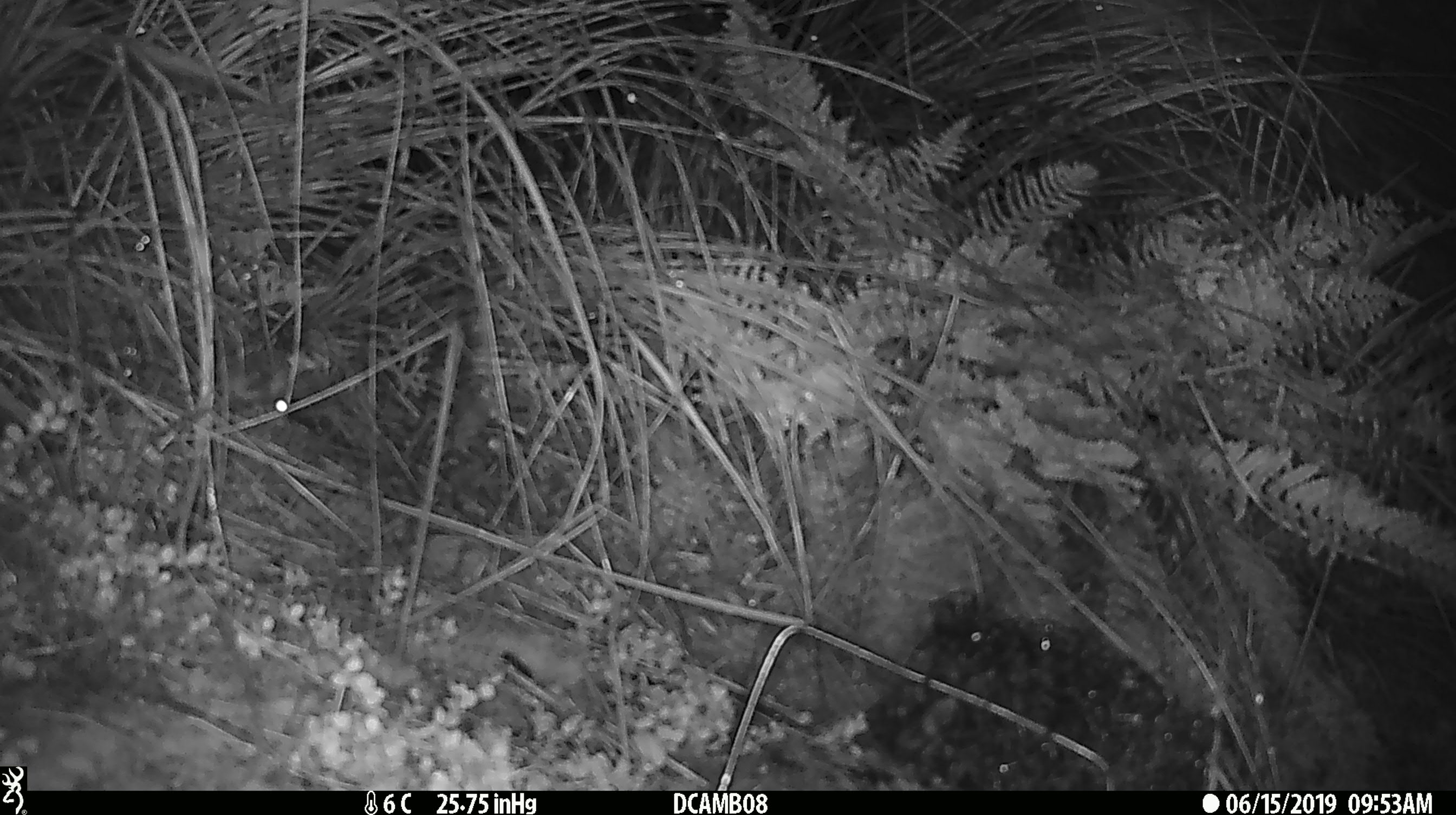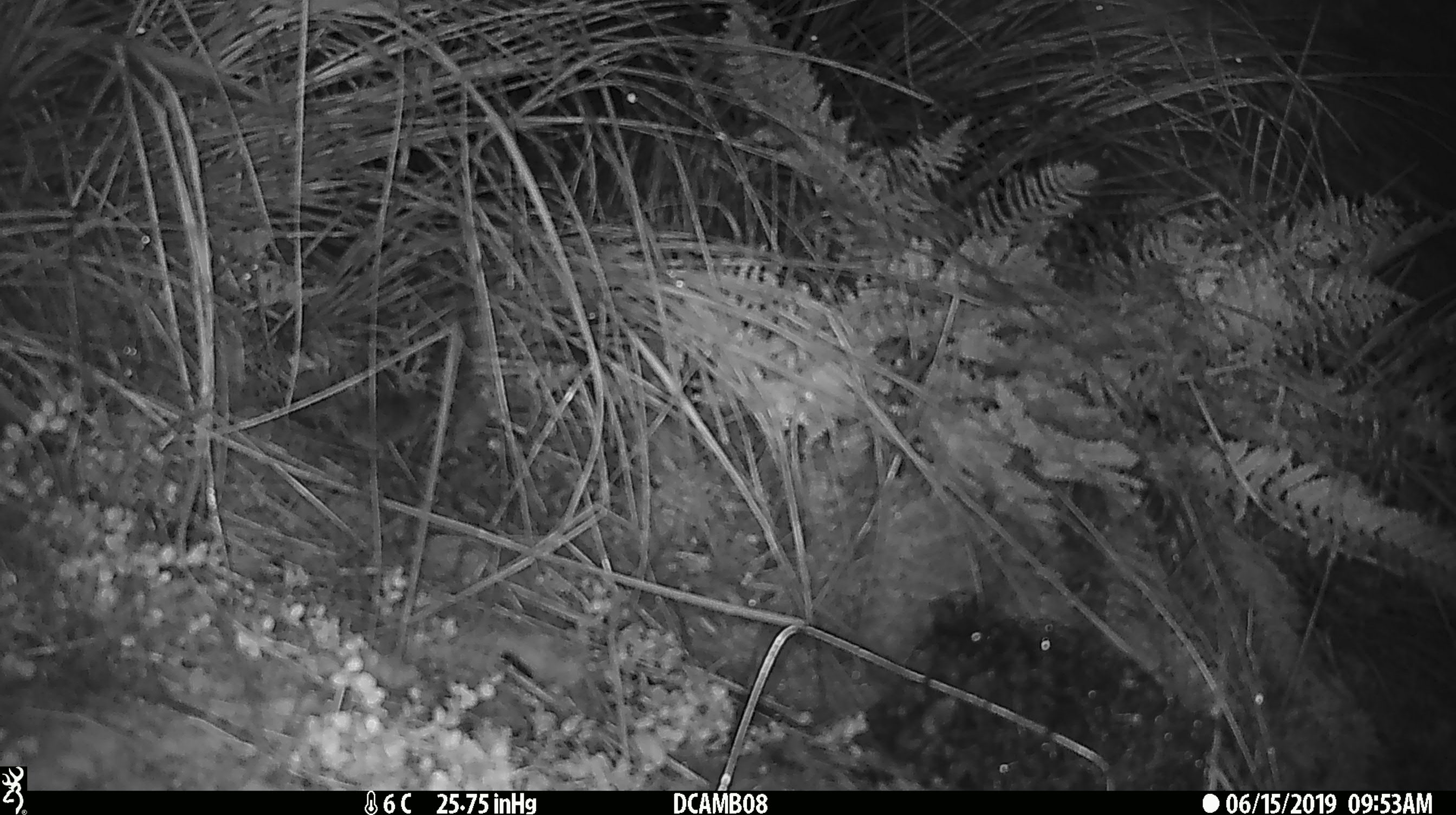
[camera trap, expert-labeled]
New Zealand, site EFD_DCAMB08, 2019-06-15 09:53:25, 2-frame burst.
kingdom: Animalia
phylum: Chordata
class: Mammalia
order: Rodentia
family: Muridae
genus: Mus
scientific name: Mus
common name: mouse